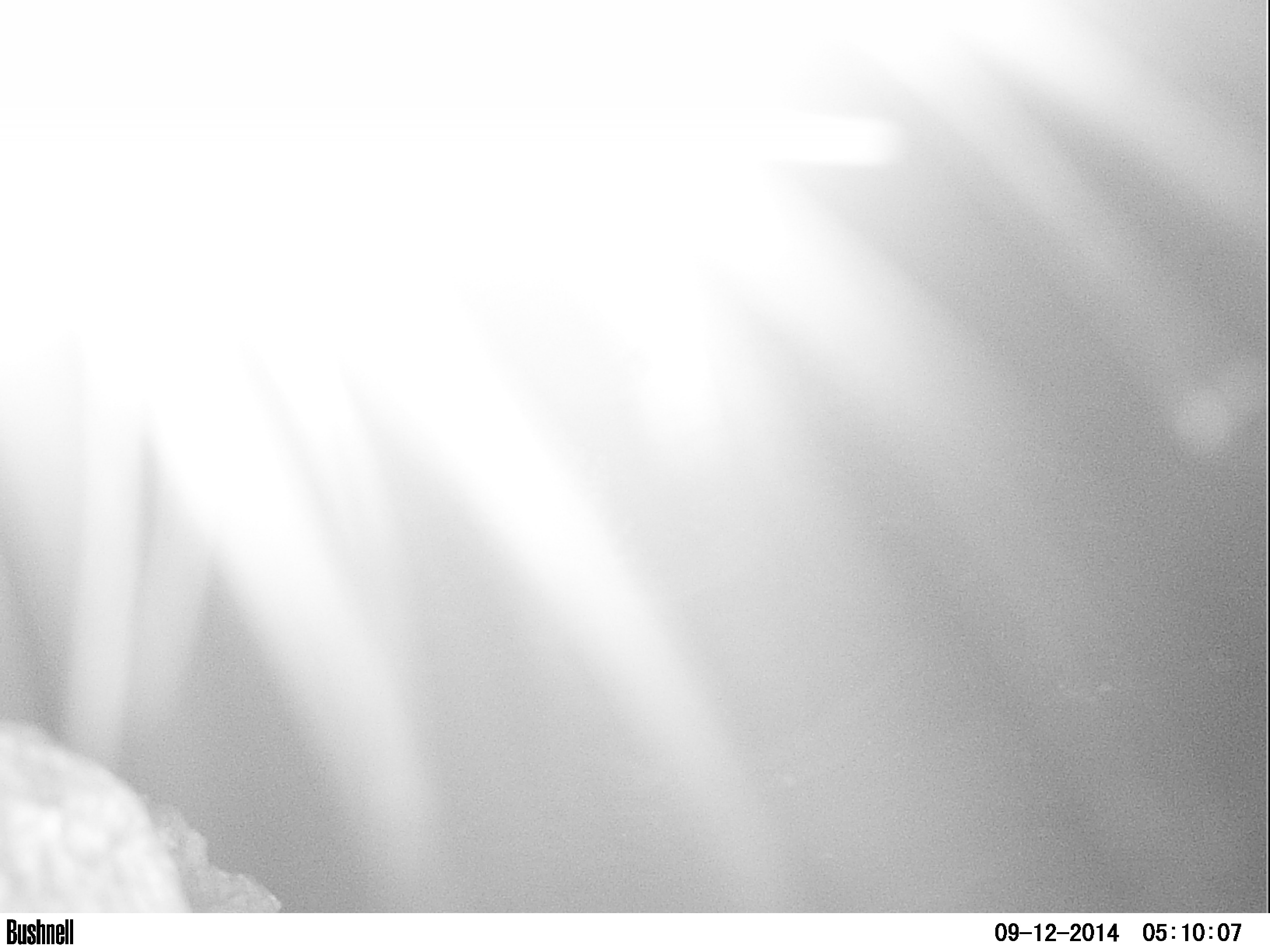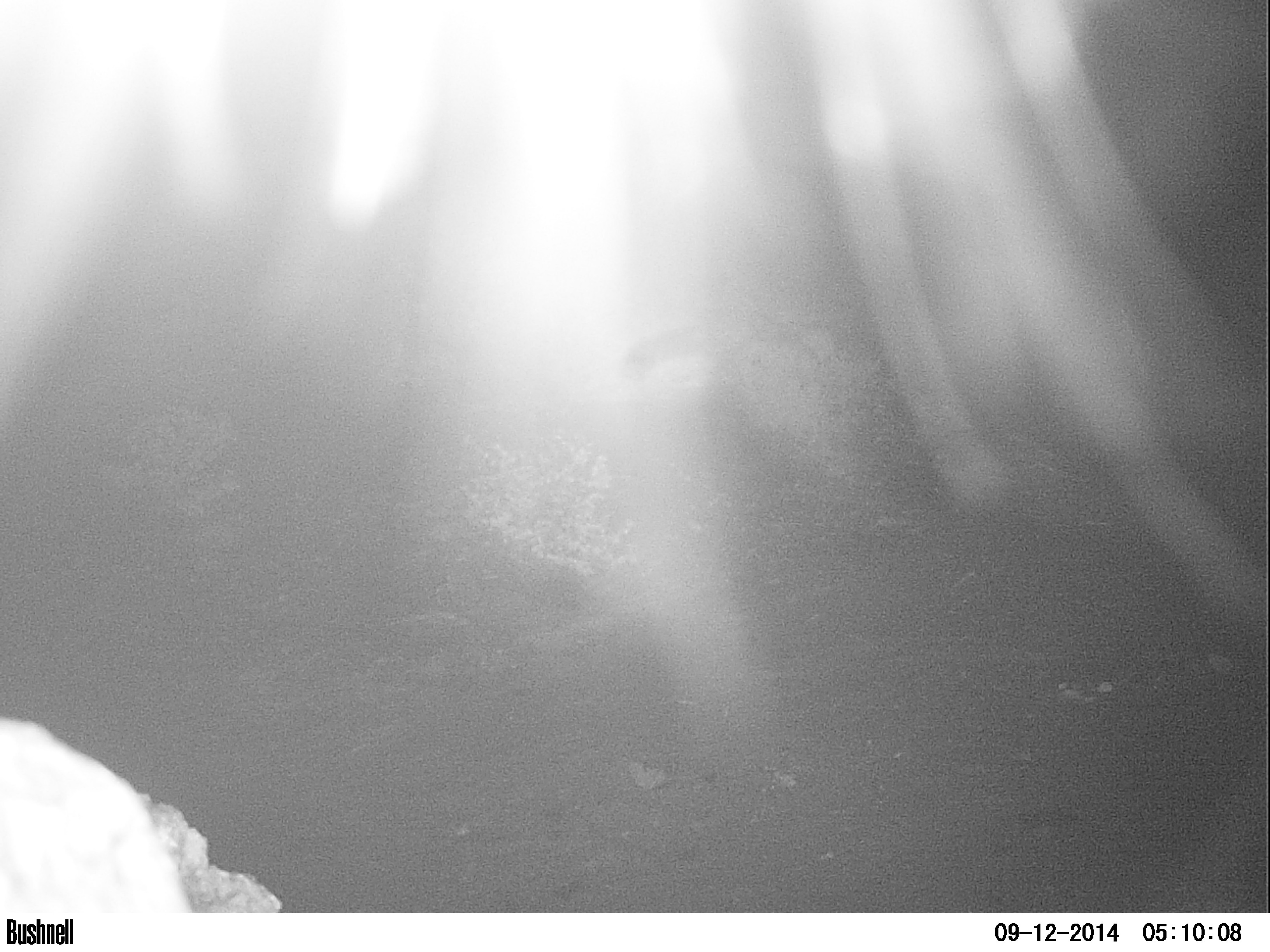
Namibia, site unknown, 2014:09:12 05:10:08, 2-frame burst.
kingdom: Animalia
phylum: Chordata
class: Mammalia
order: Carnivora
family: Felidae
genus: Panthera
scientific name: Panthera leo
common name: lion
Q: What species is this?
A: Panthera leo (lion).